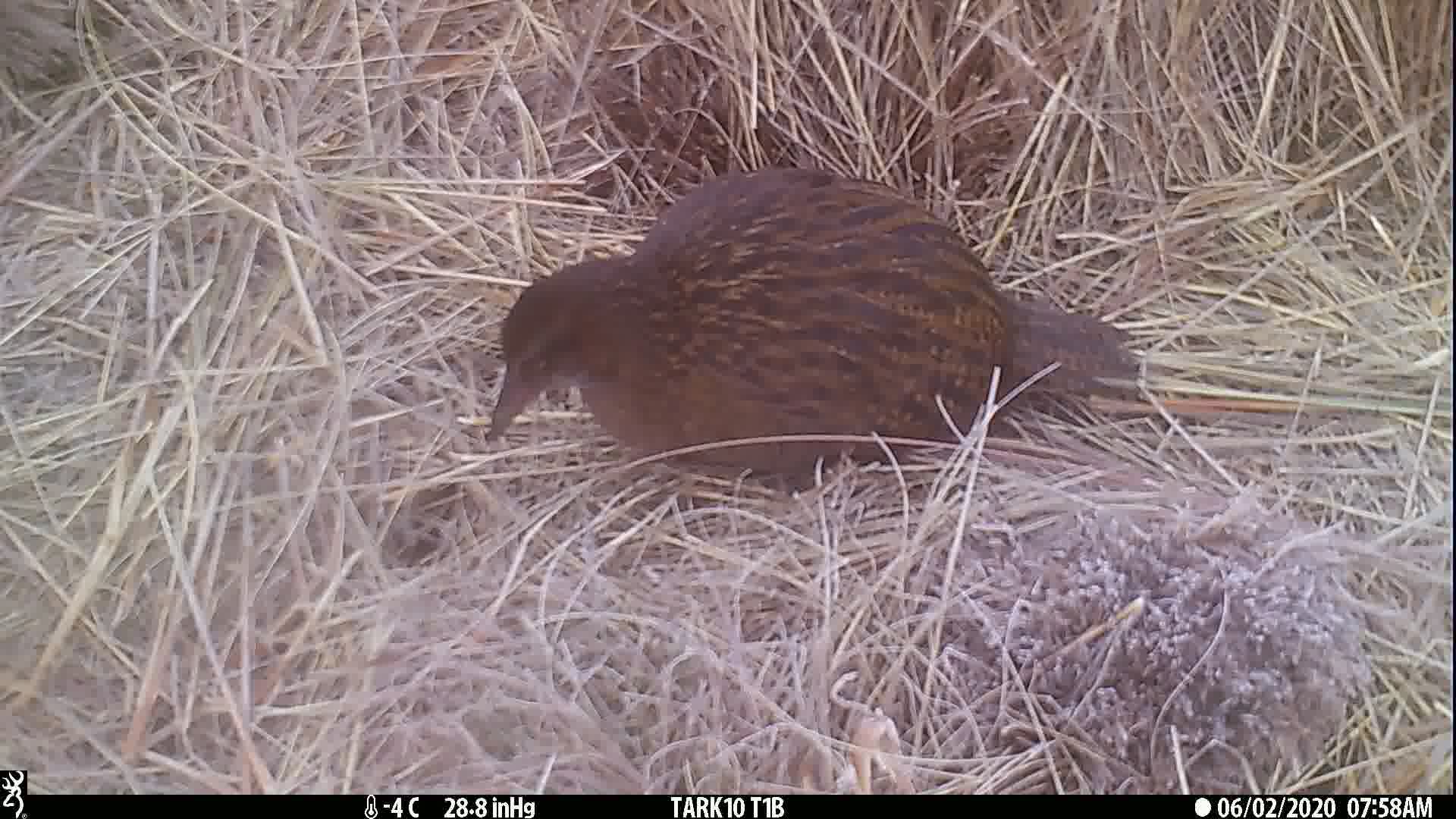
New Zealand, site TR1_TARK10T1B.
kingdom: Animalia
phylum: Chordata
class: Aves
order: Gruiformes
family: Rallidae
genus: Gallirallus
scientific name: Gallirallus australis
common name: weka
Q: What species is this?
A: Weka (Gallirallus australis).